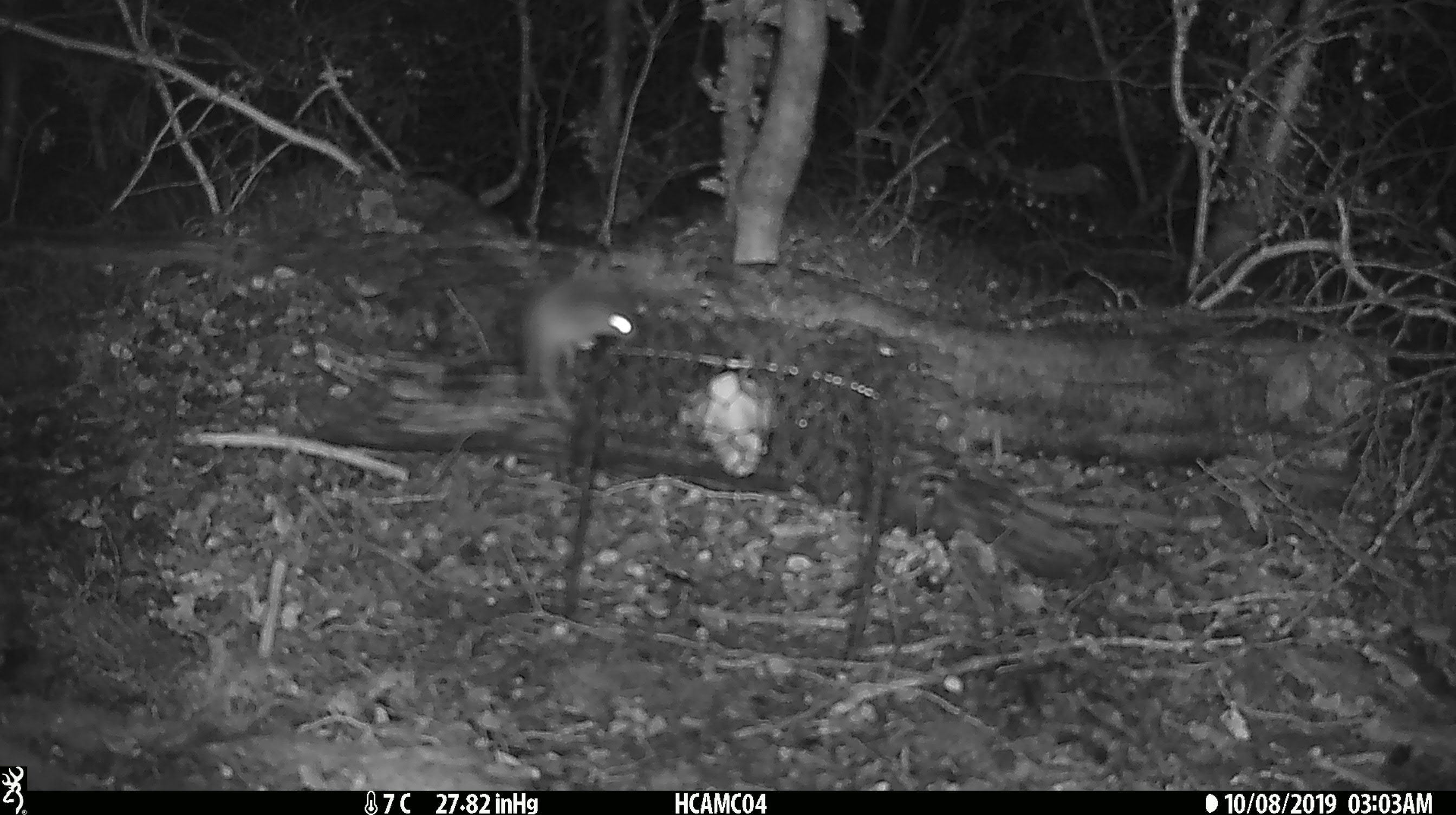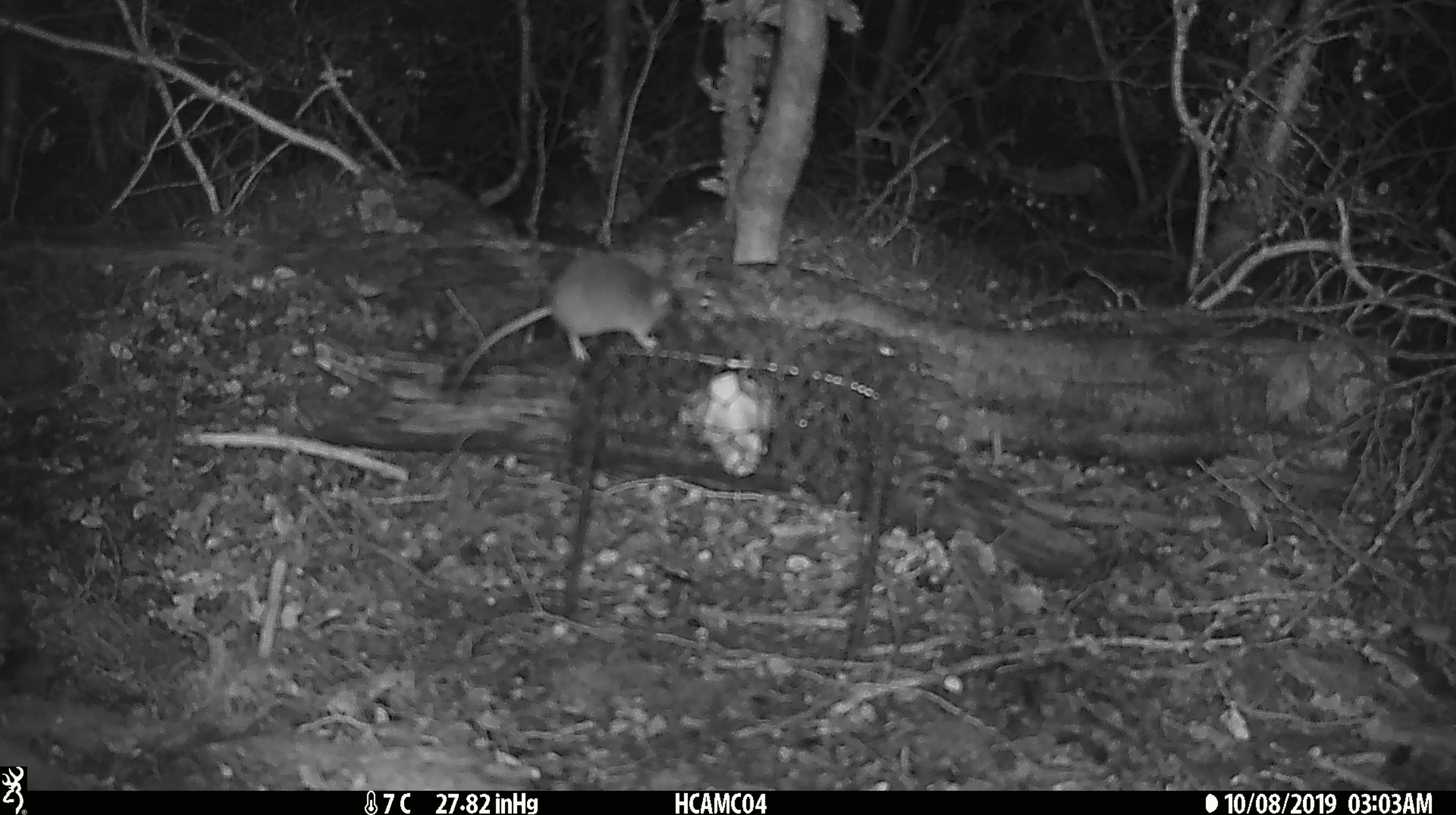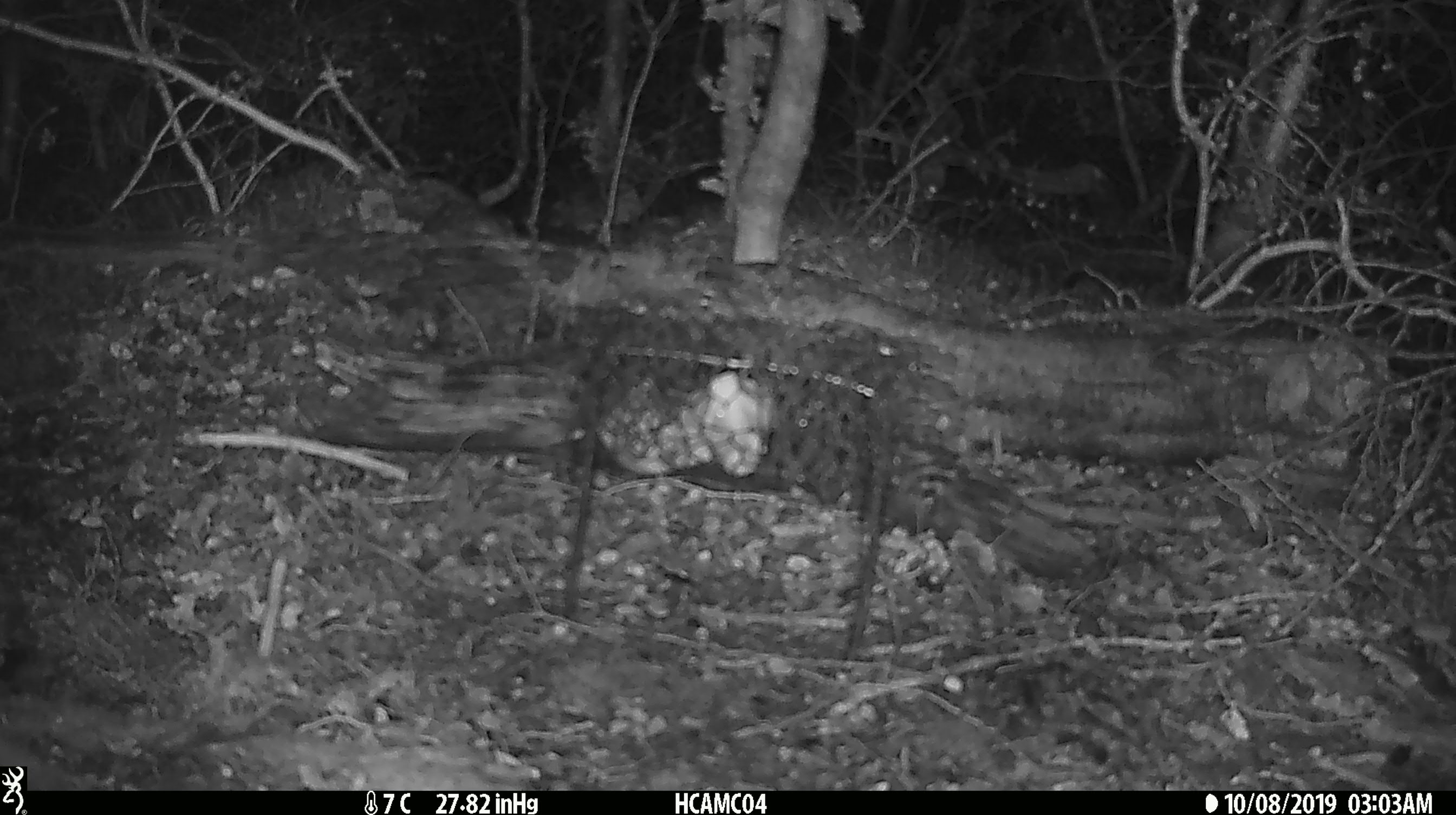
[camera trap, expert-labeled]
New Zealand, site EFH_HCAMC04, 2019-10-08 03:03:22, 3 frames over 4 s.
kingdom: Animalia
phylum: Chordata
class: Mammalia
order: Rodentia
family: Muridae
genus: Mus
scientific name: Mus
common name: mouse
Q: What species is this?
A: Mouse (Mus).